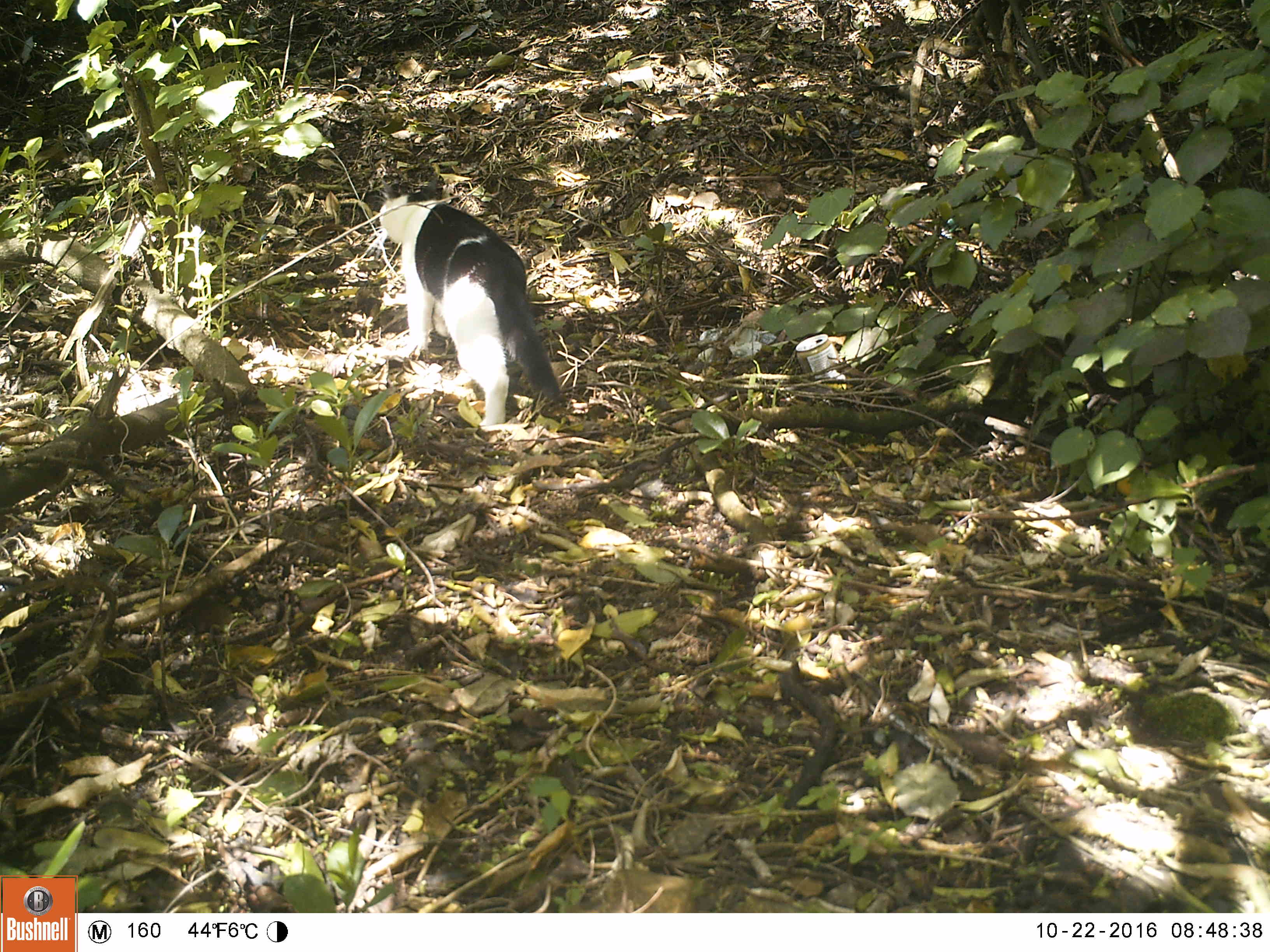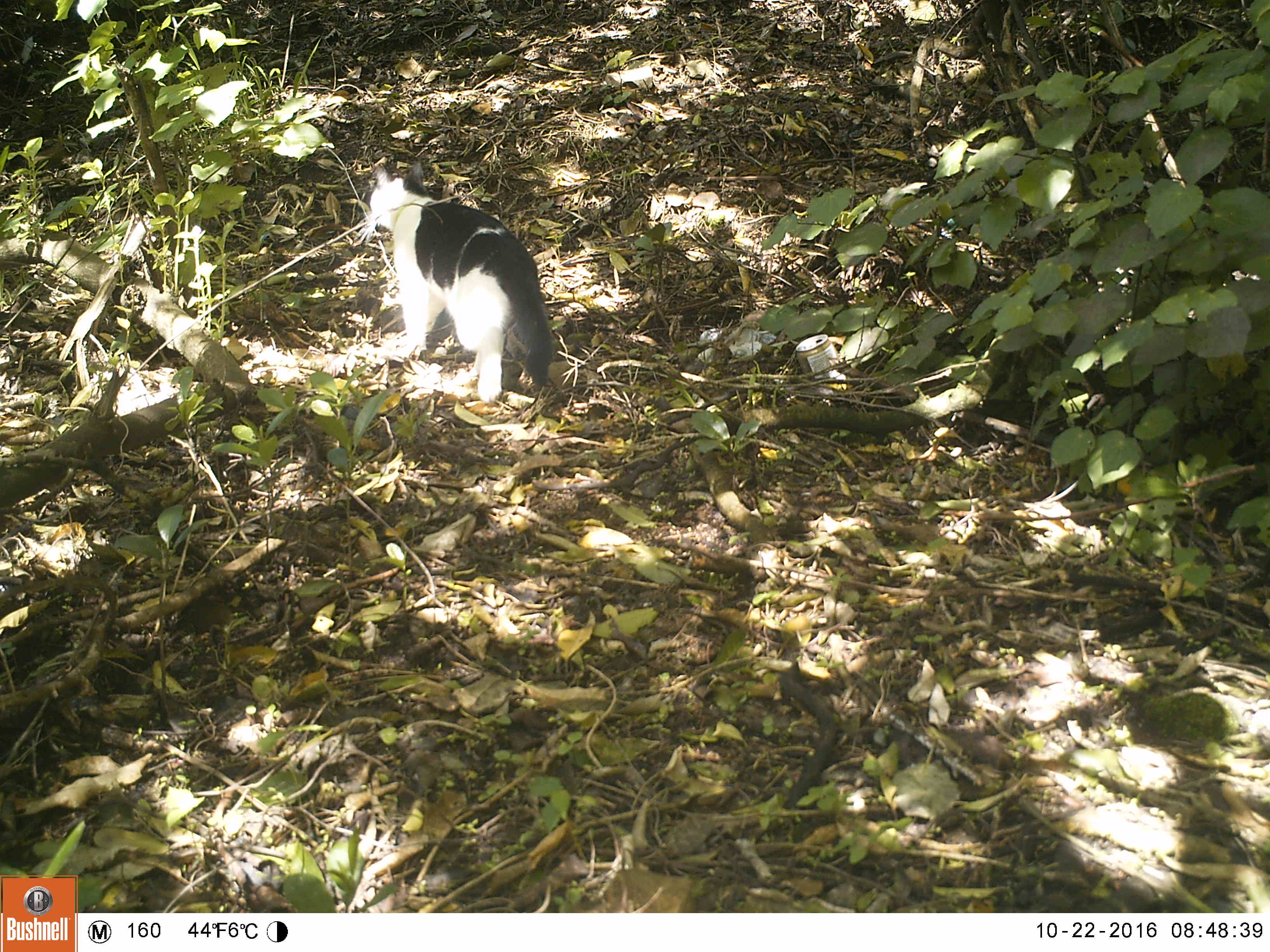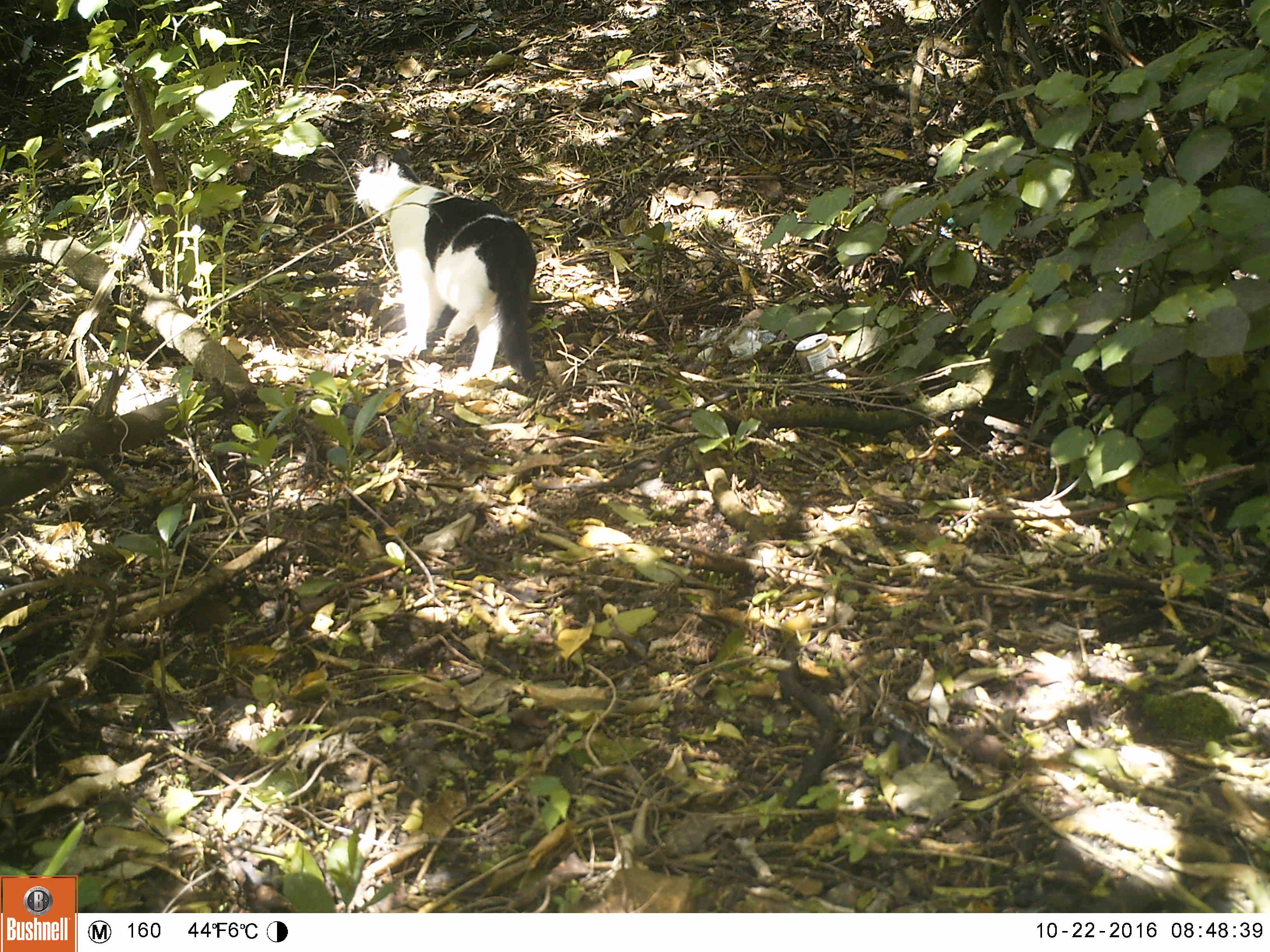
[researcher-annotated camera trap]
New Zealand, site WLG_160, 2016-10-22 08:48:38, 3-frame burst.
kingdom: Animalia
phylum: Chordata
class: Mammalia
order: Carnivora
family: Felidae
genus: Felis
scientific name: Felis catus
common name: domestic cat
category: cat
Cat (domestic cat) (Felis catus).